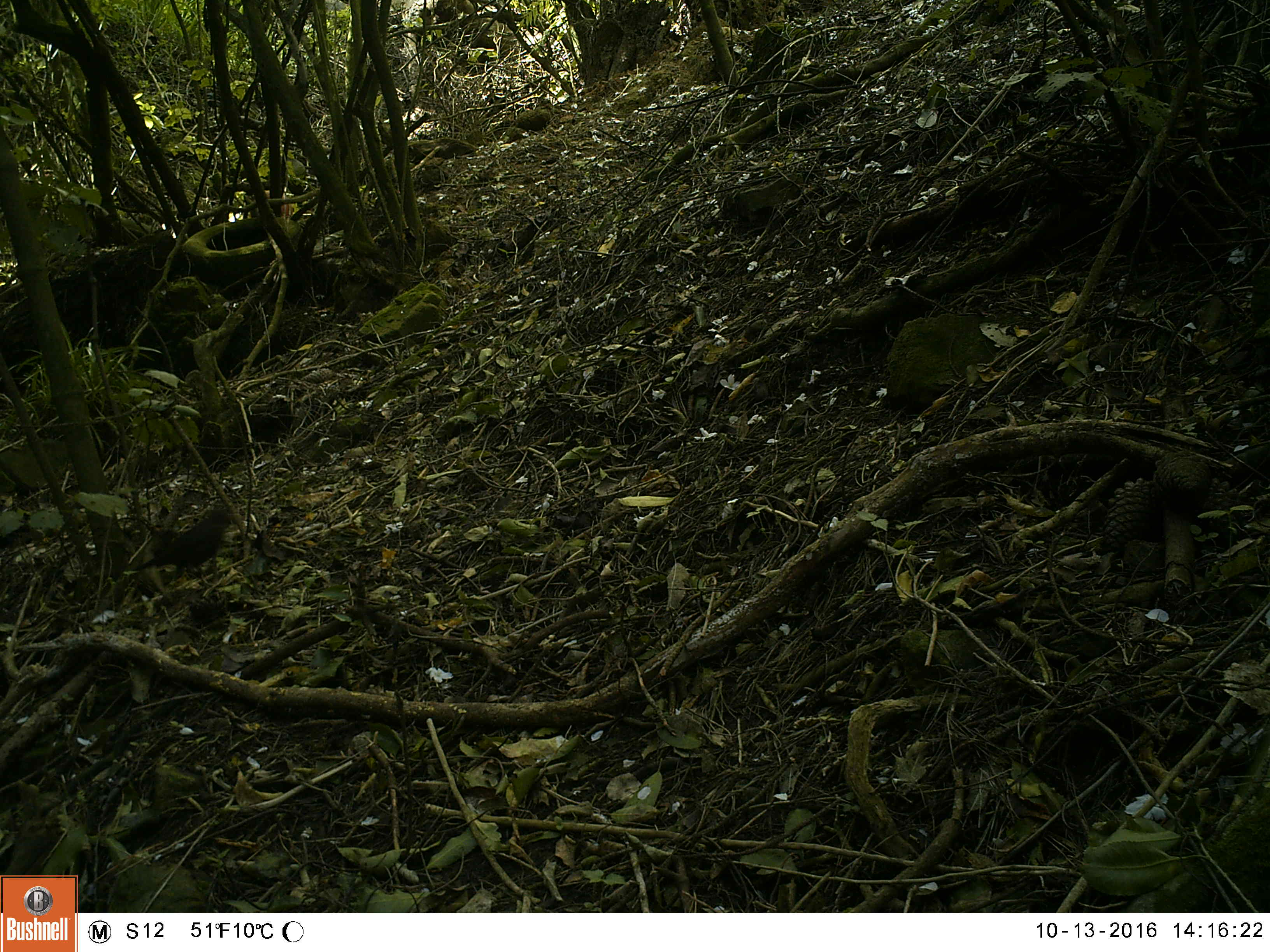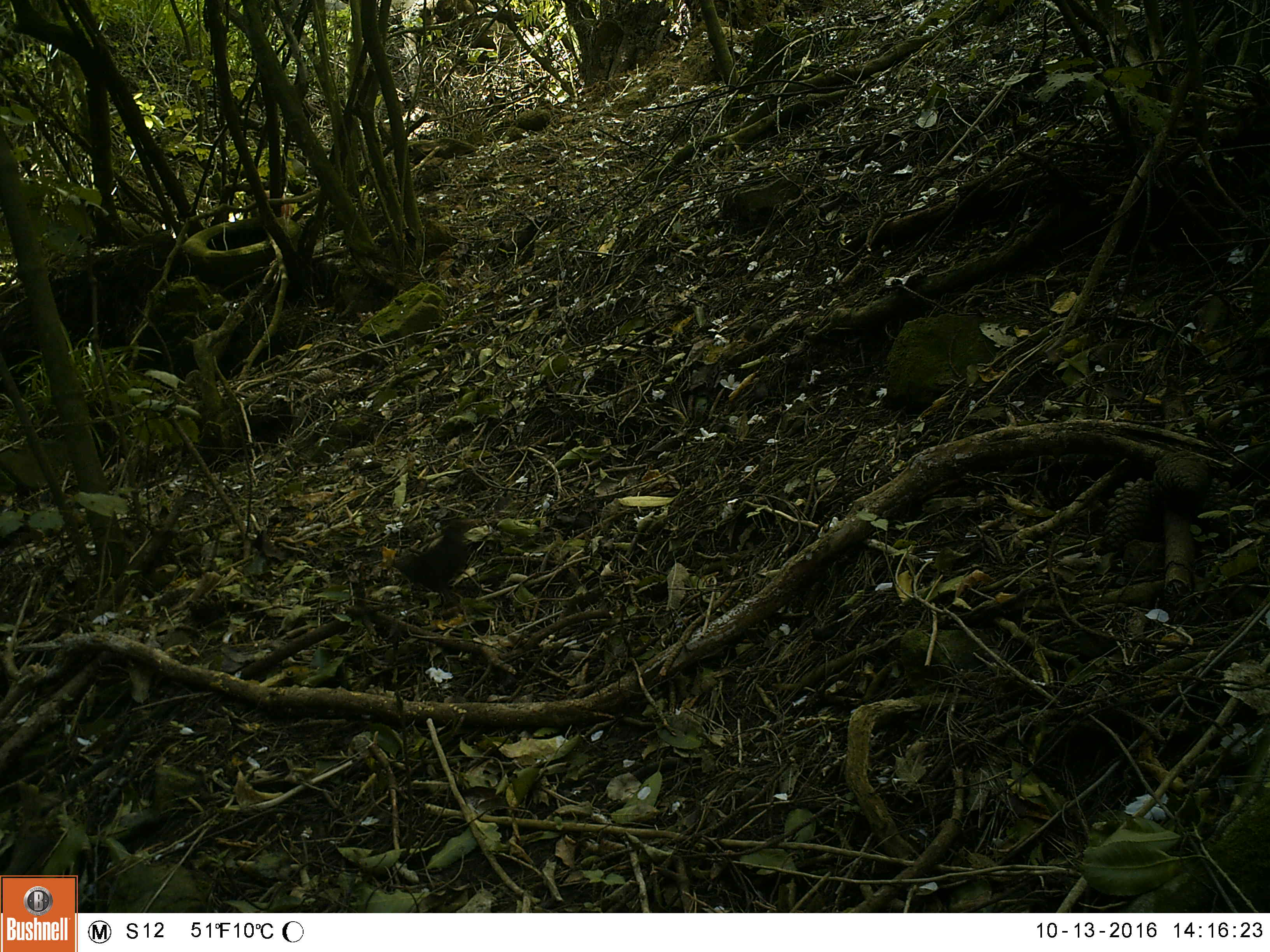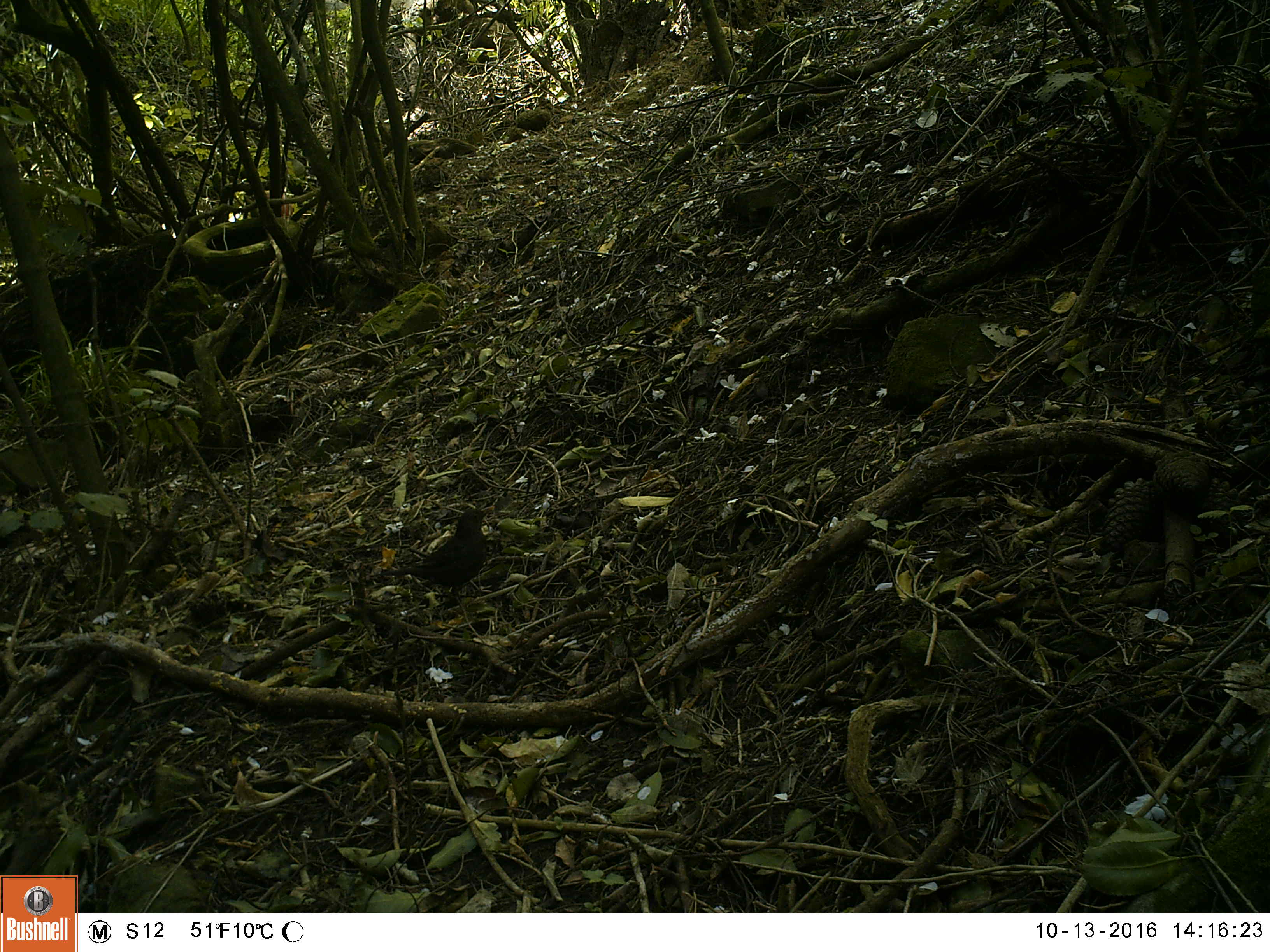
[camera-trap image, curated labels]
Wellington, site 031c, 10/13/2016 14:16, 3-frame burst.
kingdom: Animalia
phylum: Chordata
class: Aves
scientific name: Aves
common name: bird